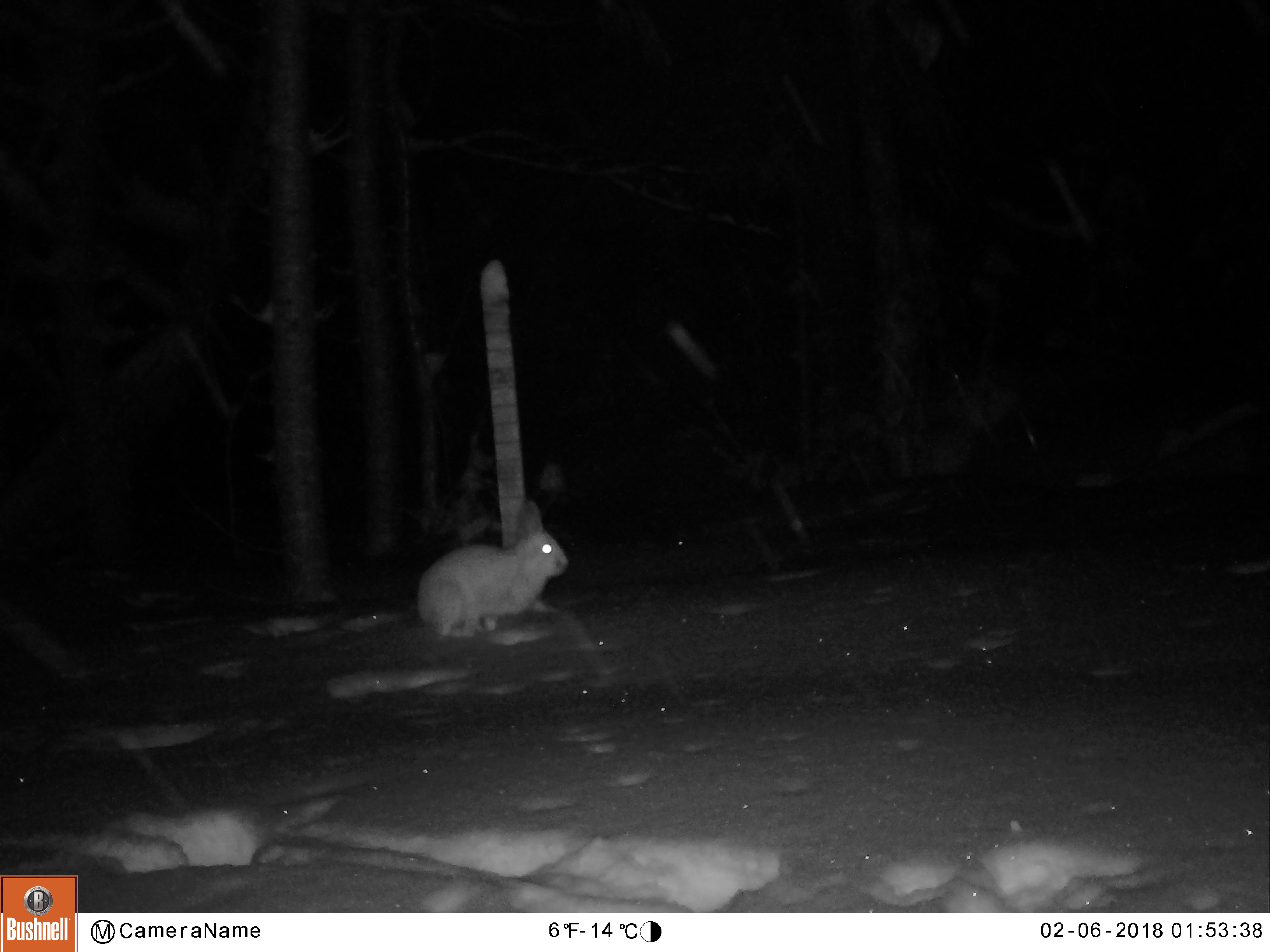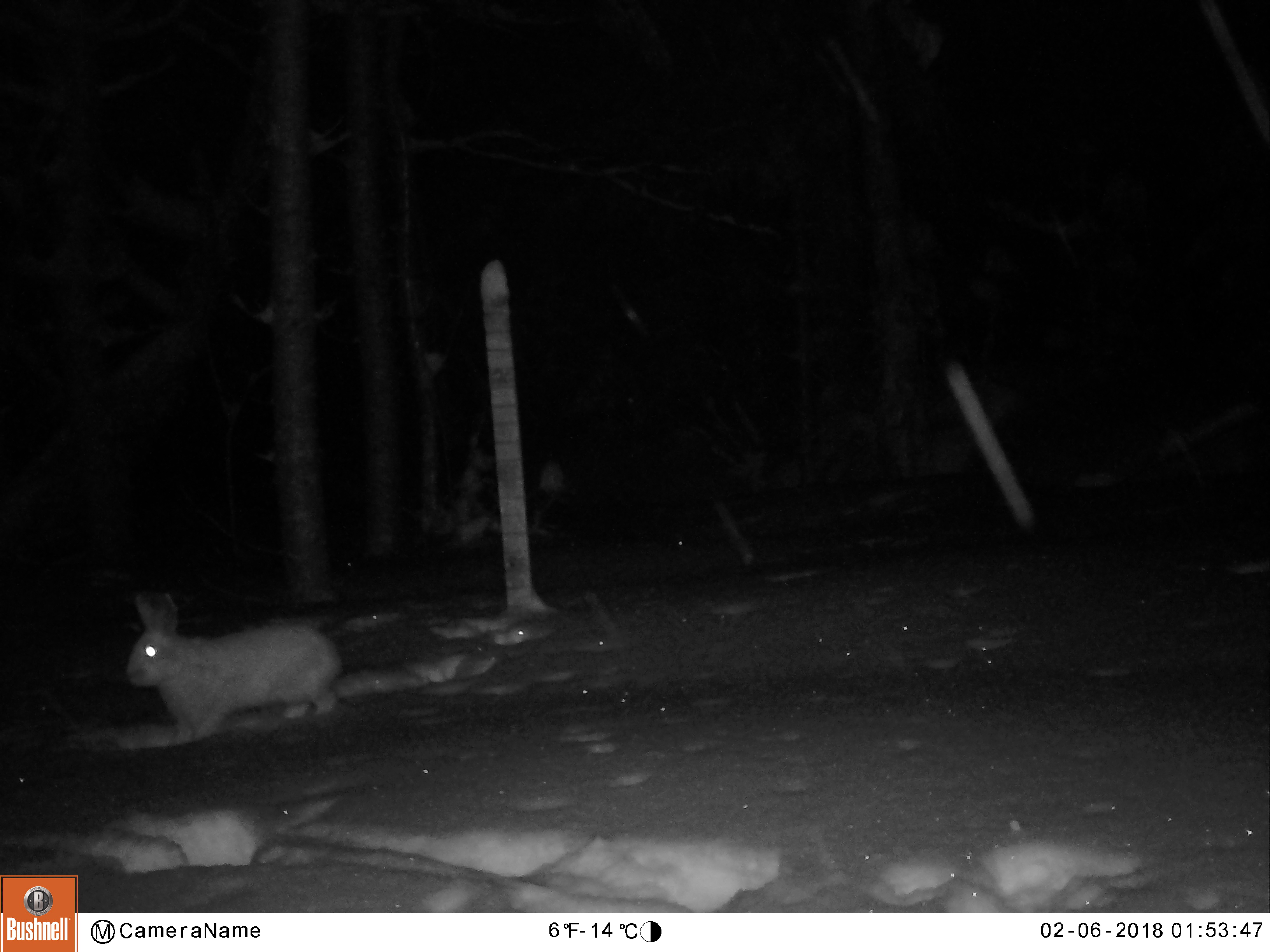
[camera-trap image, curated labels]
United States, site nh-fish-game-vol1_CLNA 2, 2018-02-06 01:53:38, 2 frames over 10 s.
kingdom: Animalia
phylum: Chordata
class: Mammalia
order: Lagomorpha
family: Leporidae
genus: Lepus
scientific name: Lepus americanus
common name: snowshoe hare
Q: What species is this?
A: Snowshoe hare (Lepus americanus).